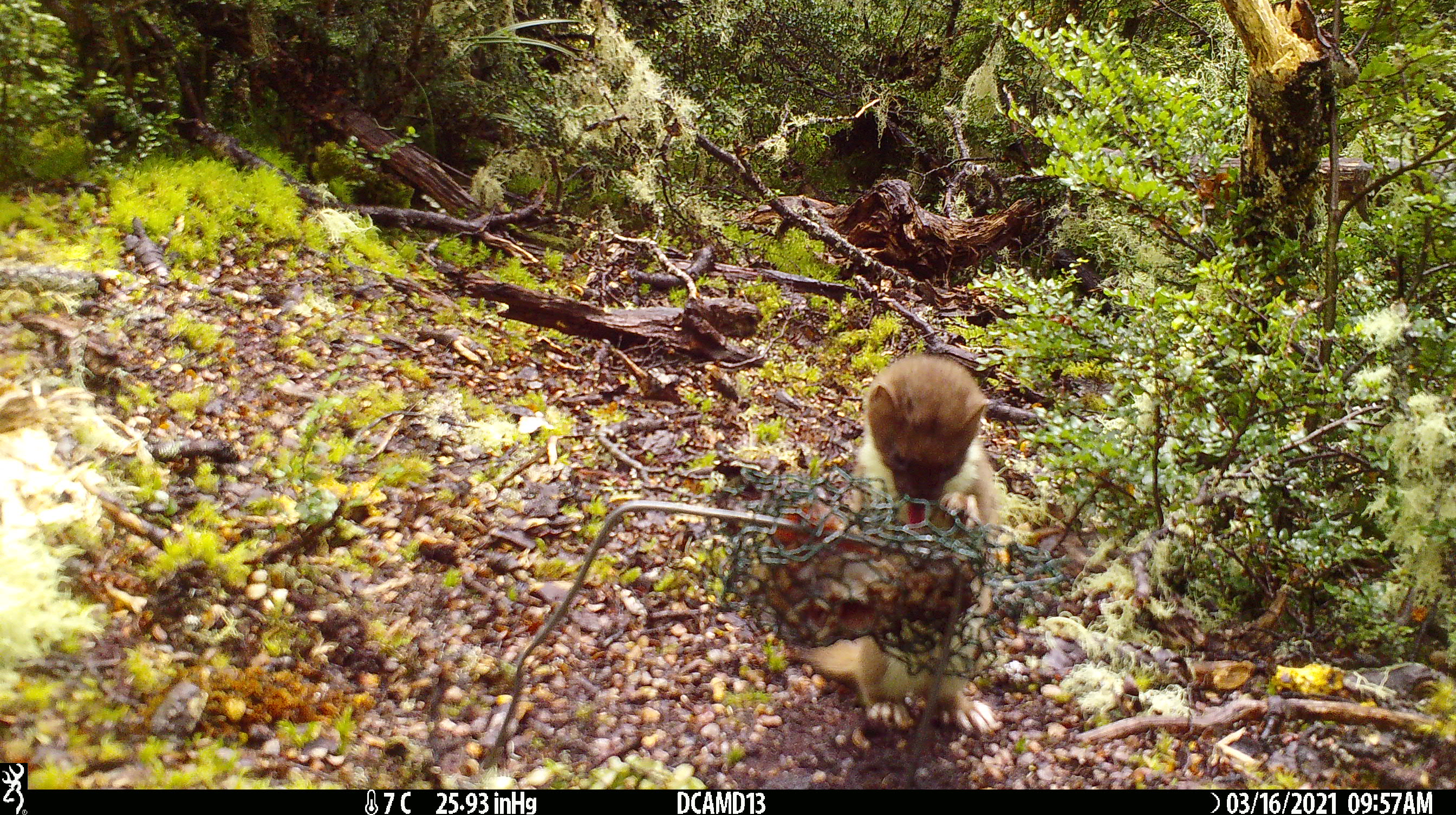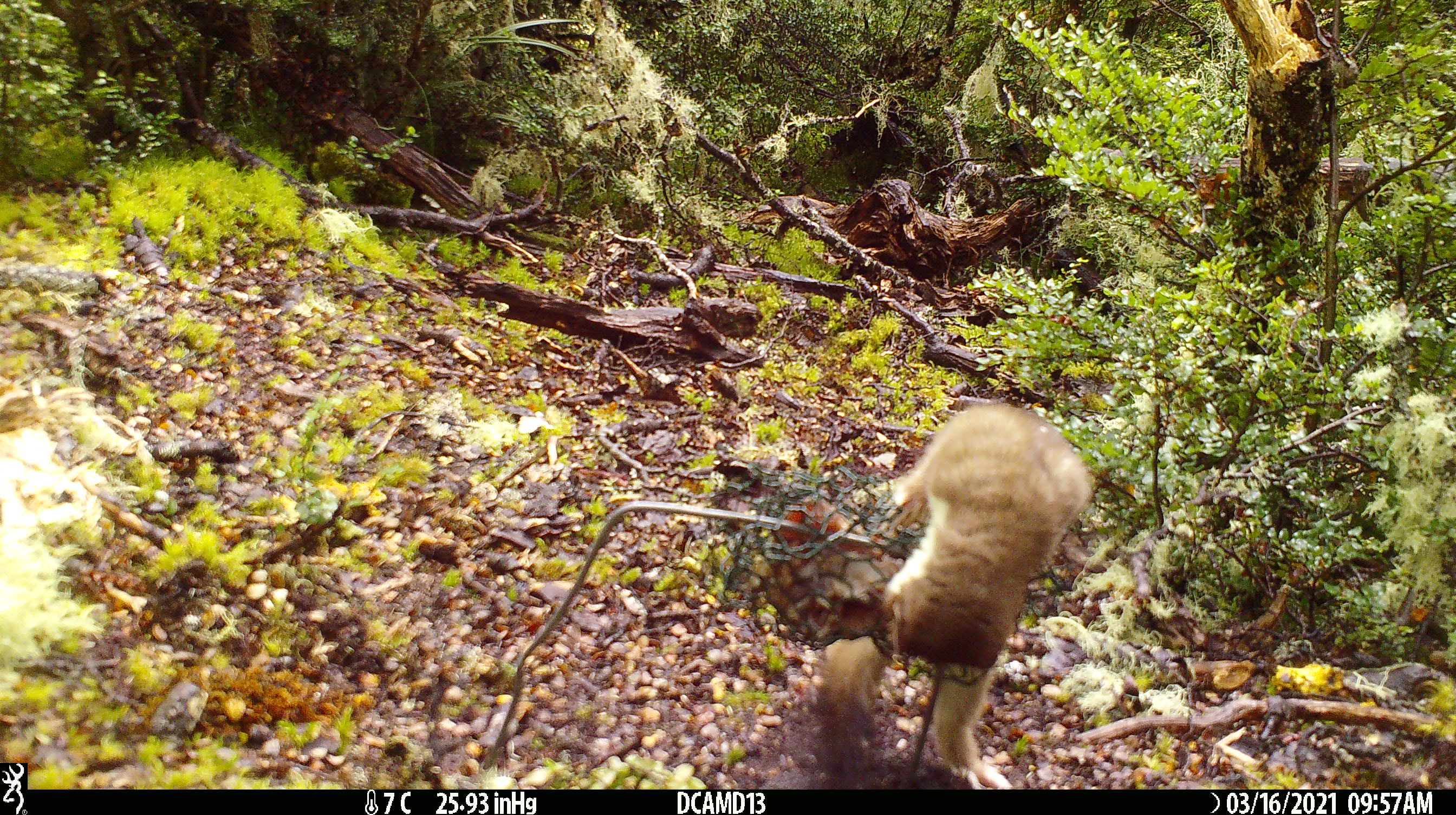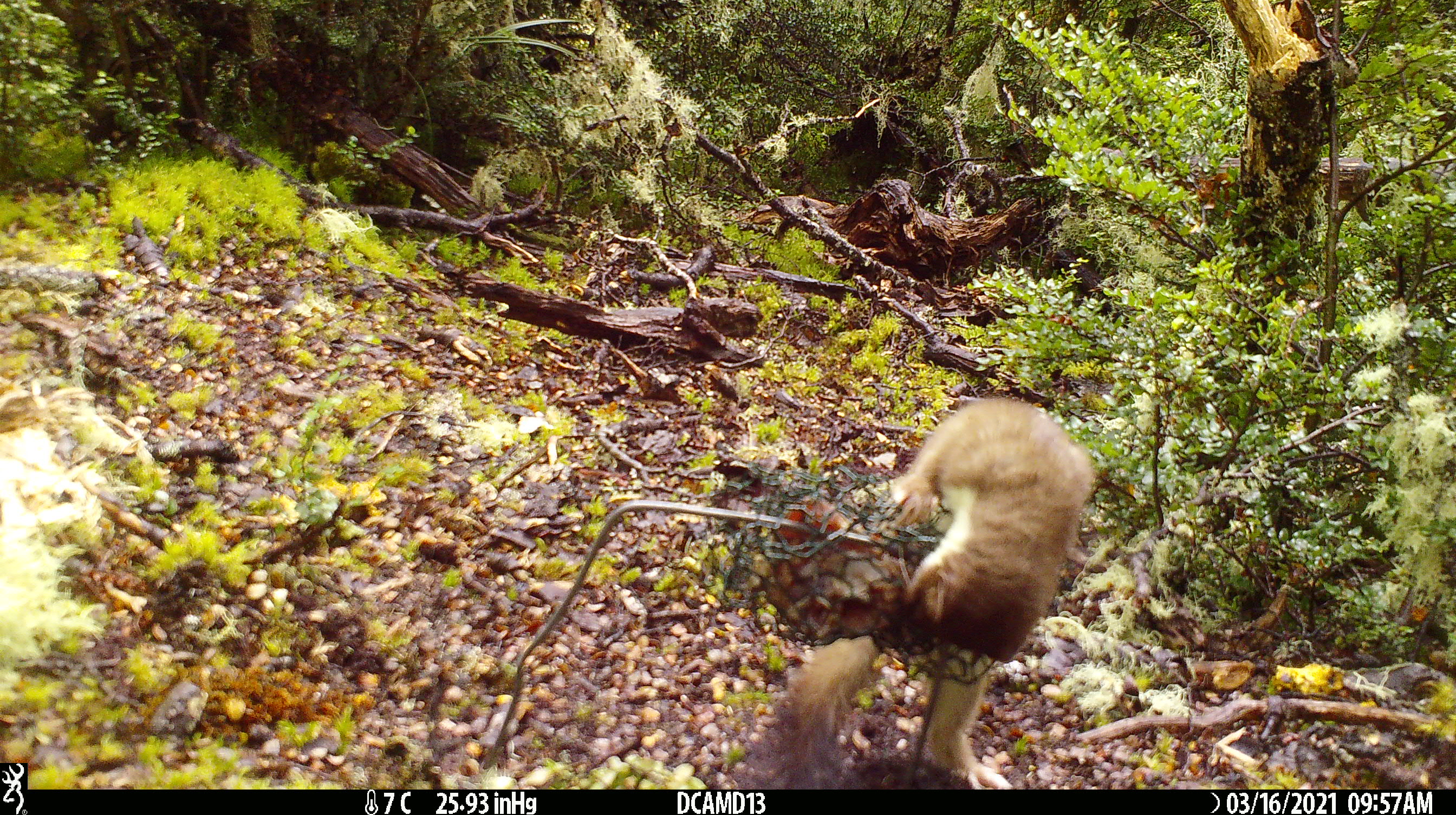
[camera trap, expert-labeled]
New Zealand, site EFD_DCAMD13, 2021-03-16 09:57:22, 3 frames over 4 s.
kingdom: Animalia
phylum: Chordata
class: Mammalia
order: Carnivora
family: Mustelidae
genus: Mustela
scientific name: Mustela erminea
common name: stoat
Stoat (Mustela erminea).